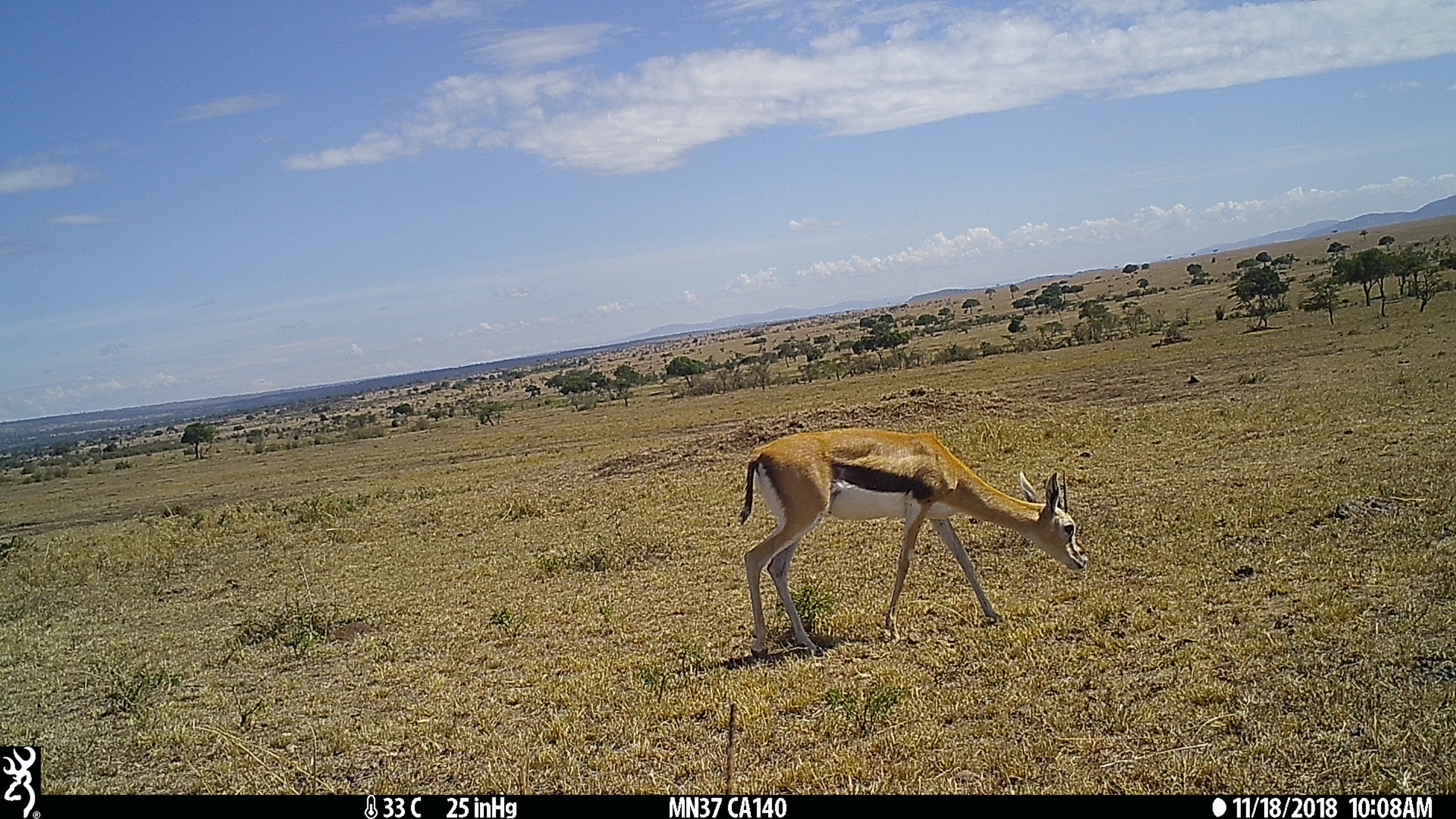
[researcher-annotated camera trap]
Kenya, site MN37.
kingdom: Animalia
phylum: Chordata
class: Mammalia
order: Artiodactyla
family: Bovidae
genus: Eudorcas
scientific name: Eudorcas thomsonii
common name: thomon's gazelle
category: gazelle thomsons